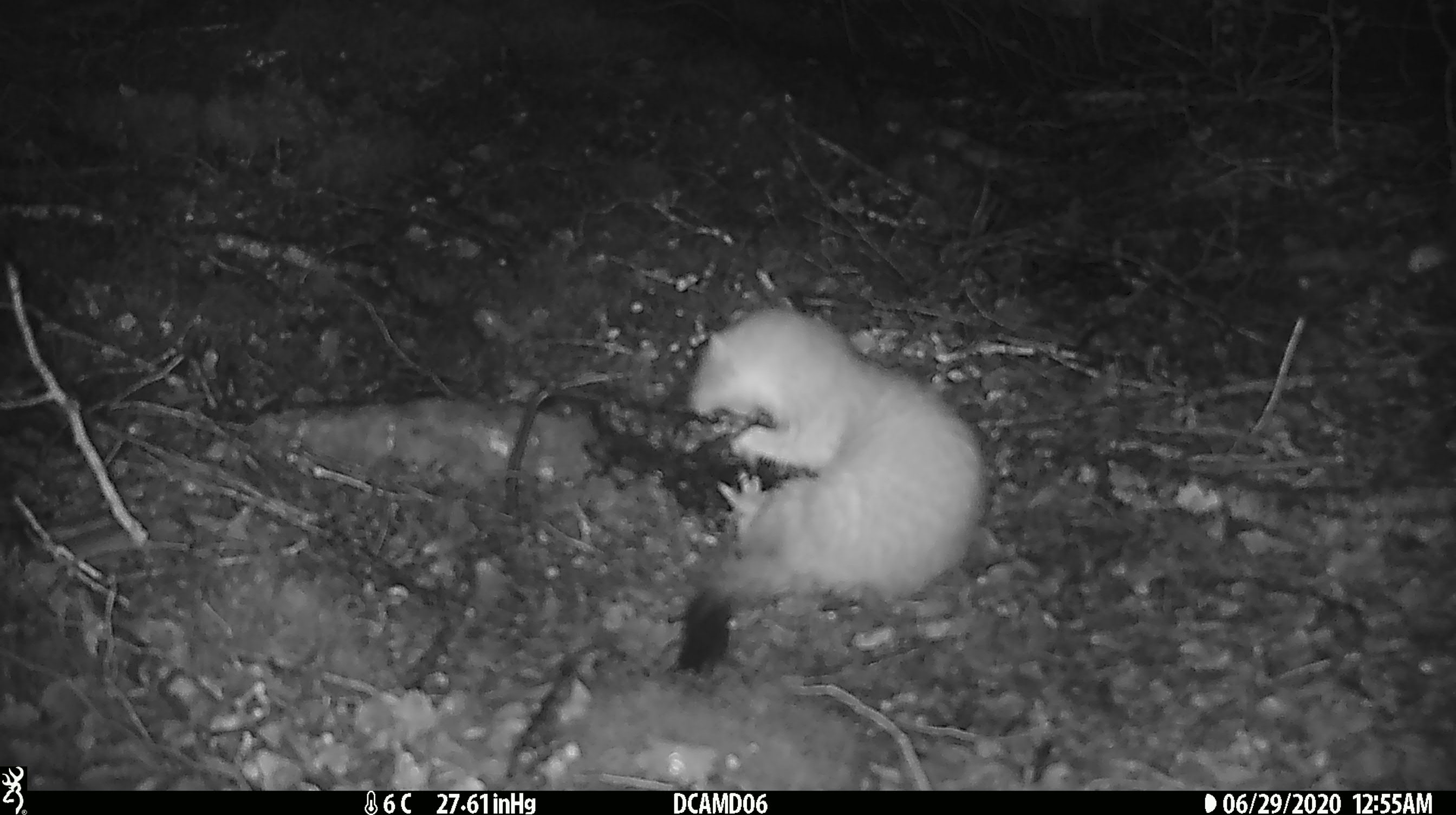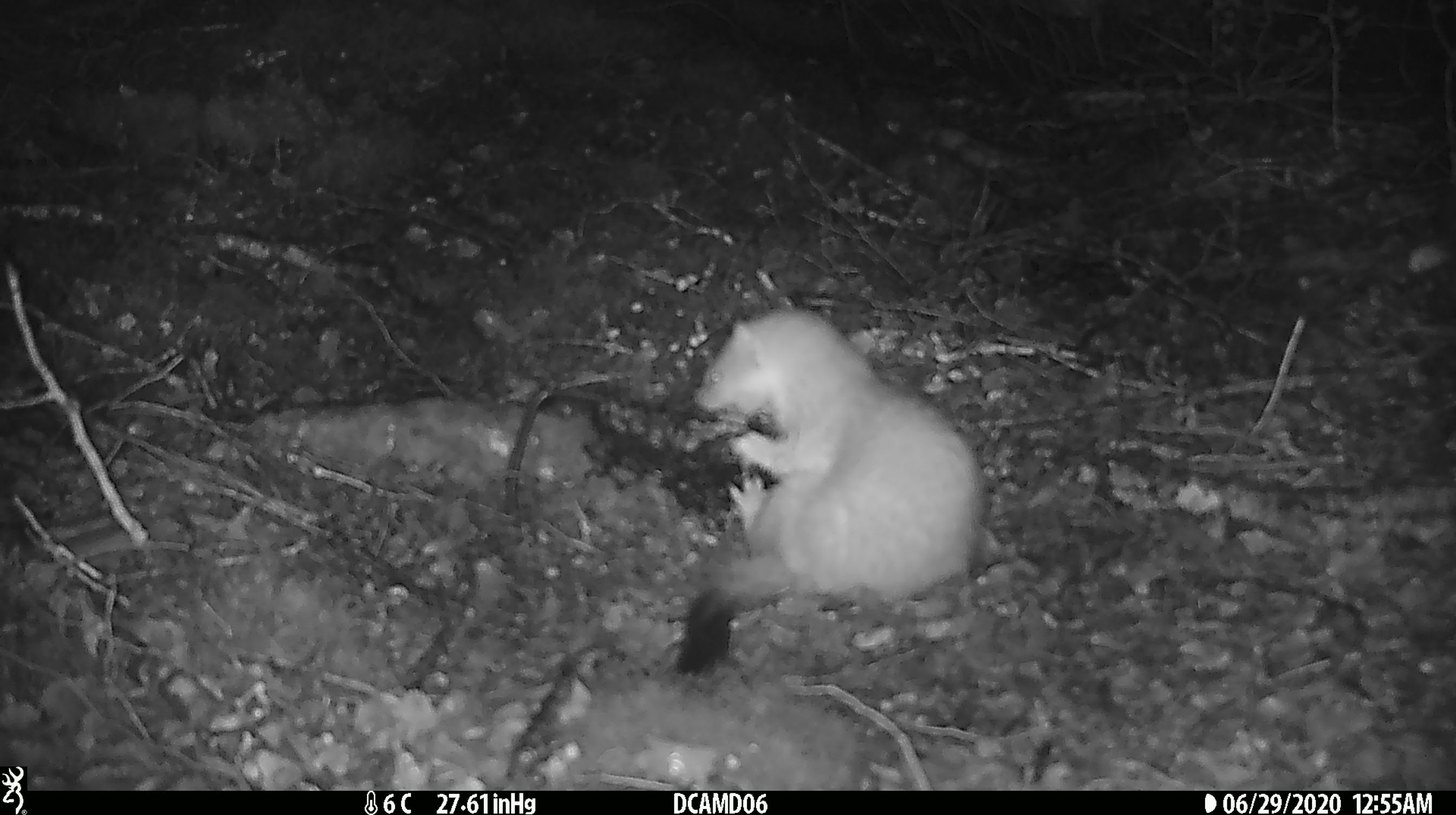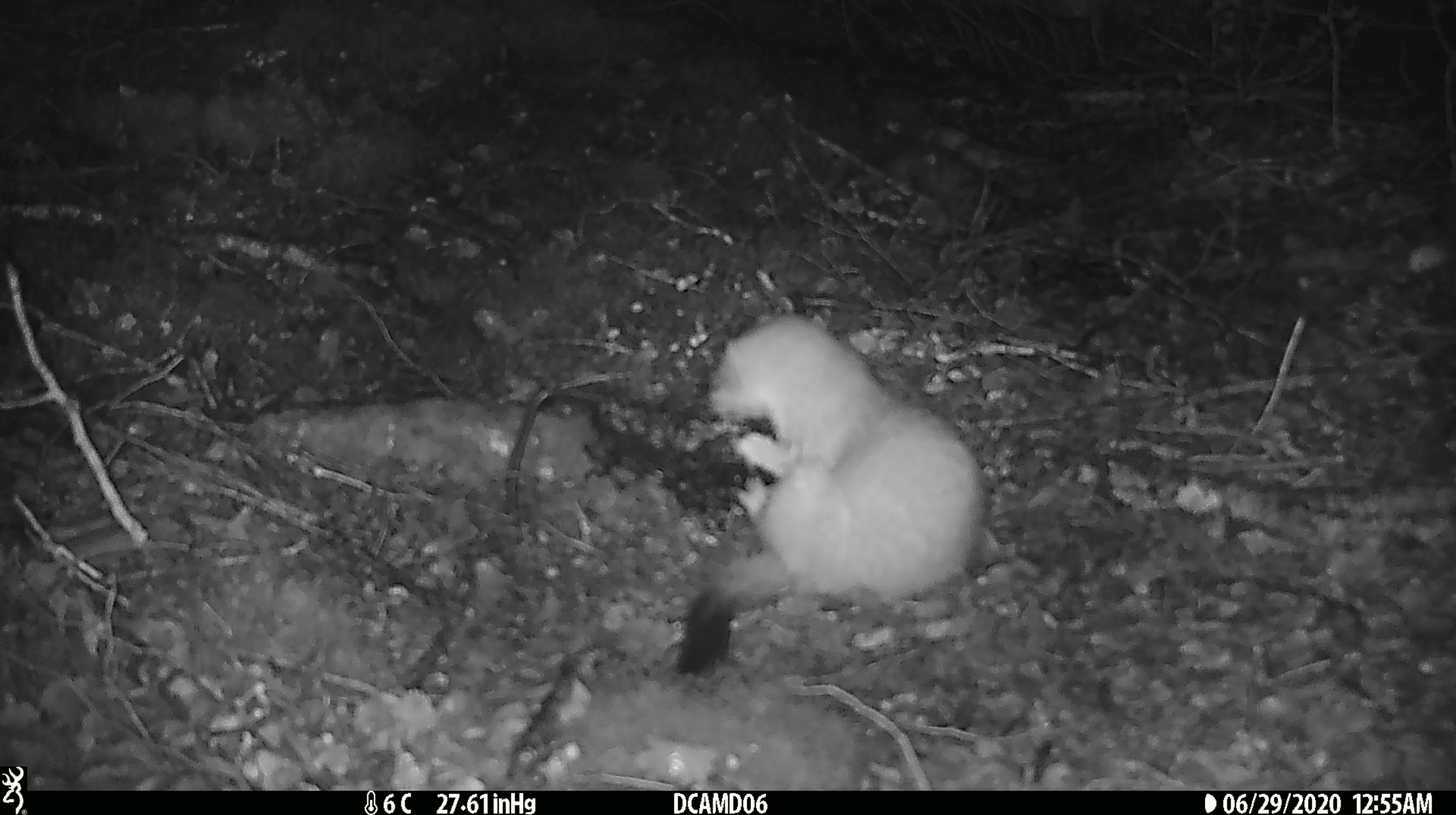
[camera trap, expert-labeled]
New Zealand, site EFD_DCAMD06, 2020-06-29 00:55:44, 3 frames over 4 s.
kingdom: Animalia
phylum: Chordata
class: Mammalia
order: Carnivora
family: Mustelidae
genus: Mustela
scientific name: Mustela erminea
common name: stoat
Stoat (Mustela erminea).